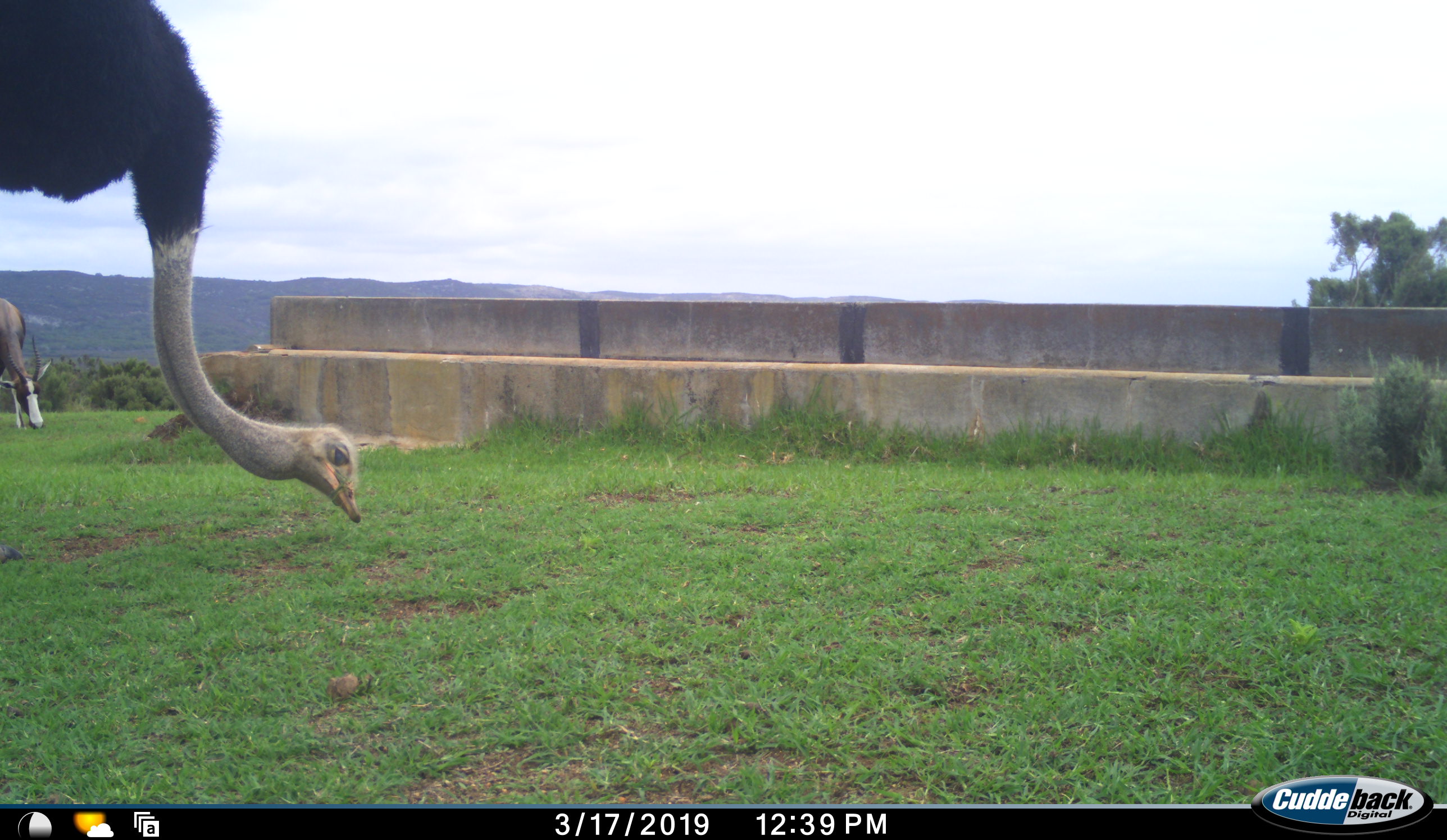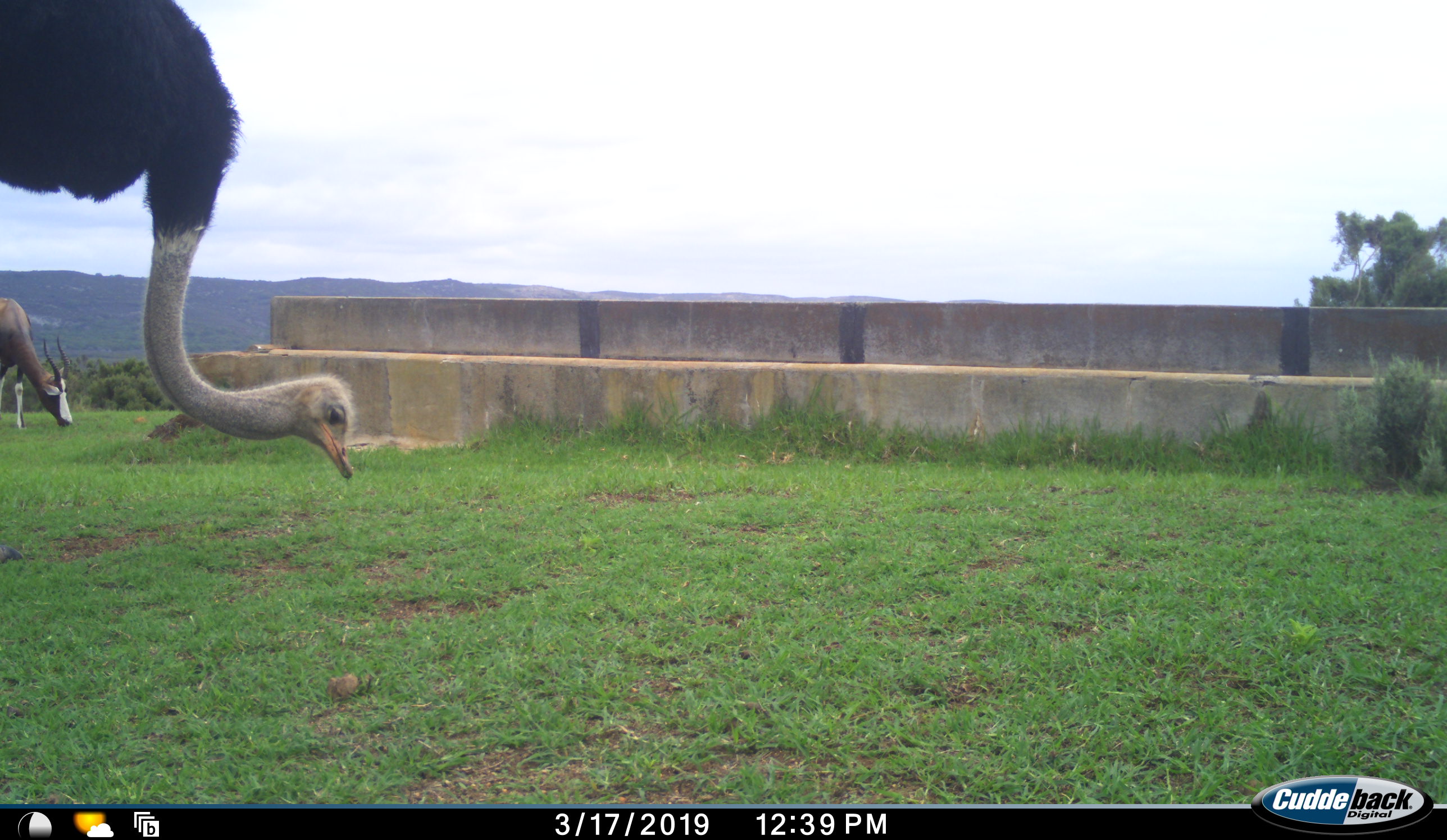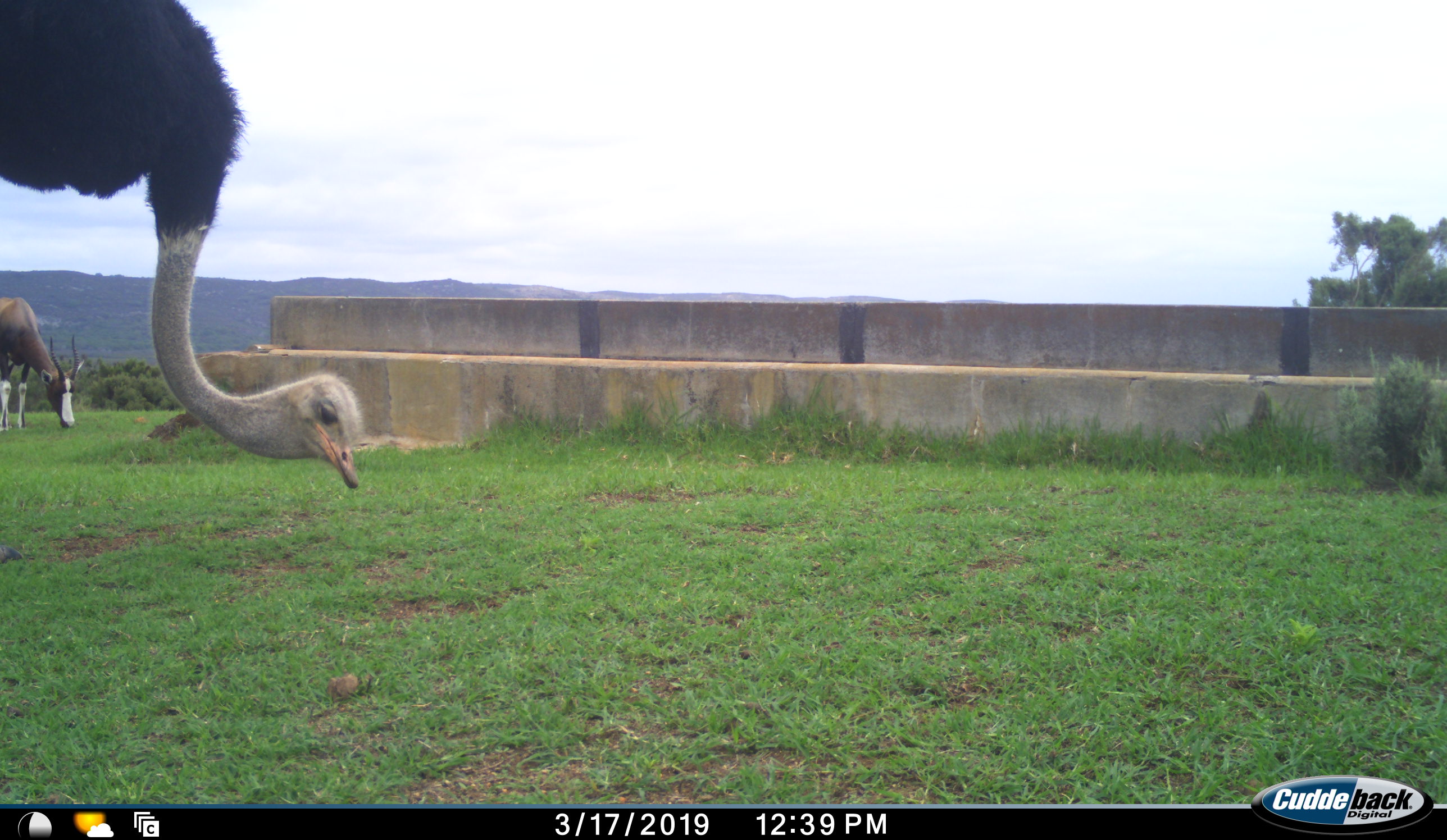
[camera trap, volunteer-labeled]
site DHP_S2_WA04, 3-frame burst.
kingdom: Animalia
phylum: Chordata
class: Mammalia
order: Artiodactyla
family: Bovidae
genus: Damaliscus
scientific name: Damaliscus pygargus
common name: bontebok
Bontebok (Damaliscus pygargus), count 1. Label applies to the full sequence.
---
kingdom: Animalia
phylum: Chordata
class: Aves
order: Struthioniformes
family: Struthionidae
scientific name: Struthionidae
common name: ostrich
Ostrich (Struthionidae), count 1. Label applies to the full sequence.